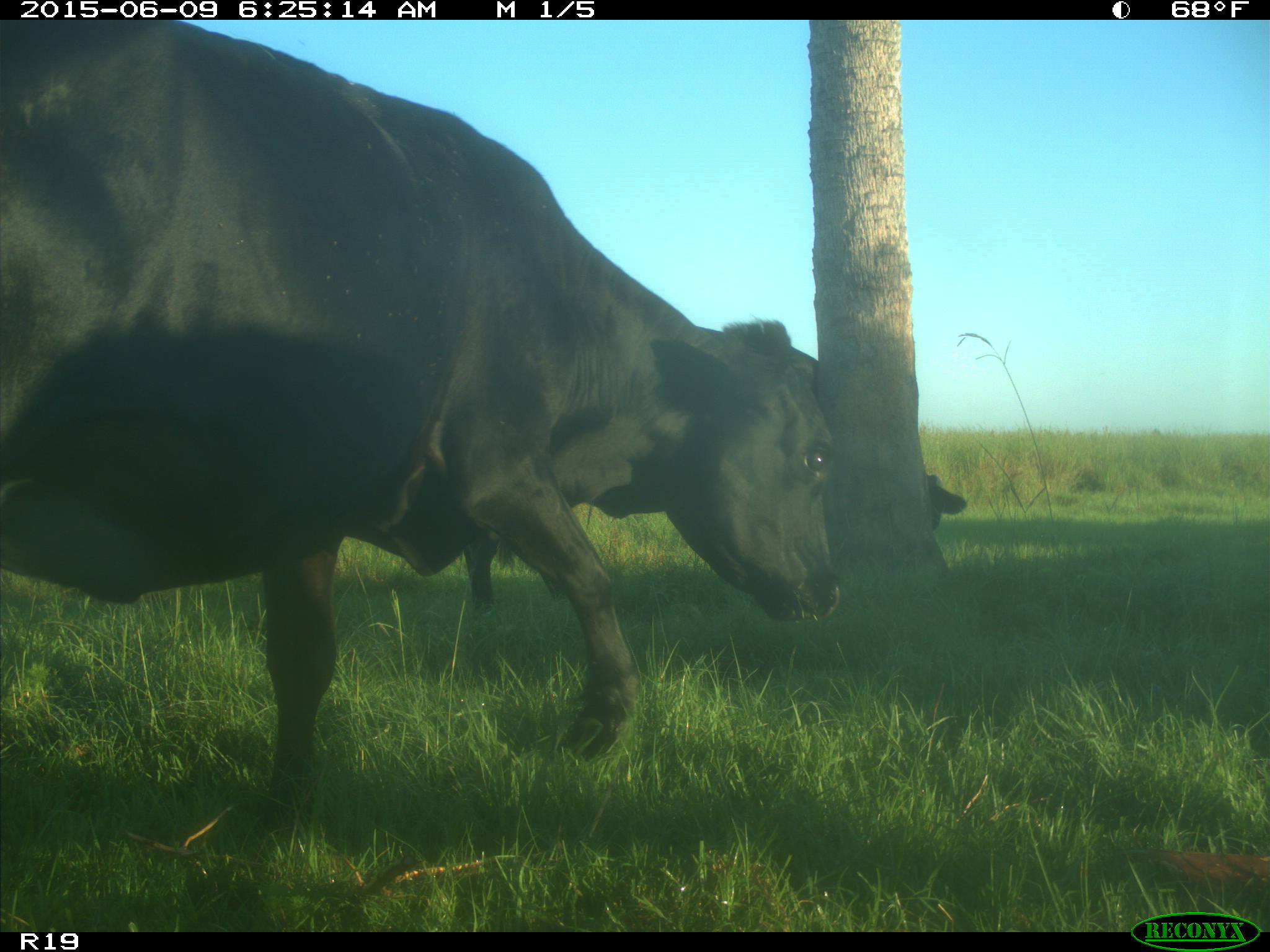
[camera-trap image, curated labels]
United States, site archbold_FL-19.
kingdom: Animalia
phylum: Chordata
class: Mammalia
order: Artiodactyla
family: Bovidae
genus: Bos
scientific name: Bos taurus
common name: domestic cow